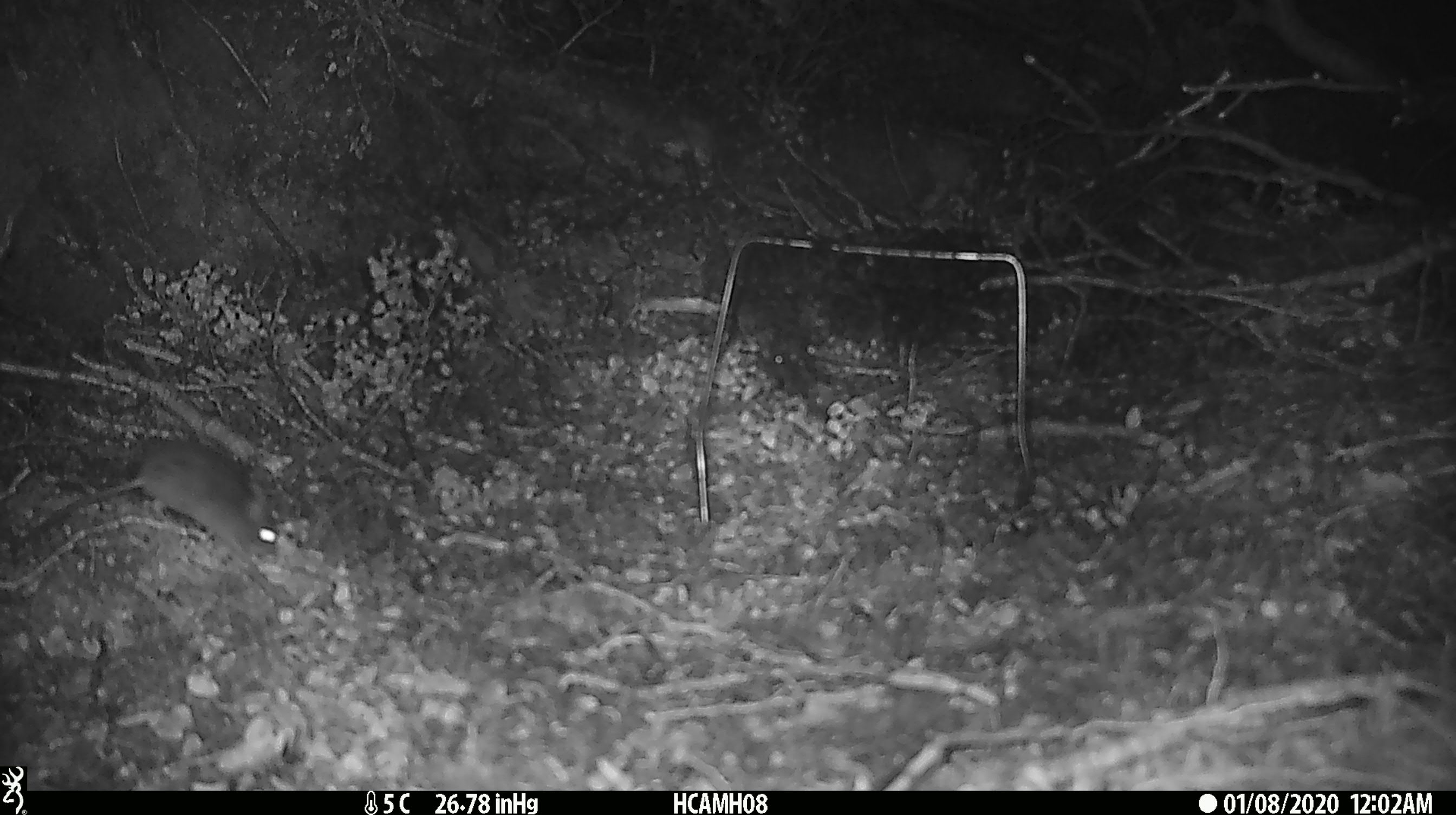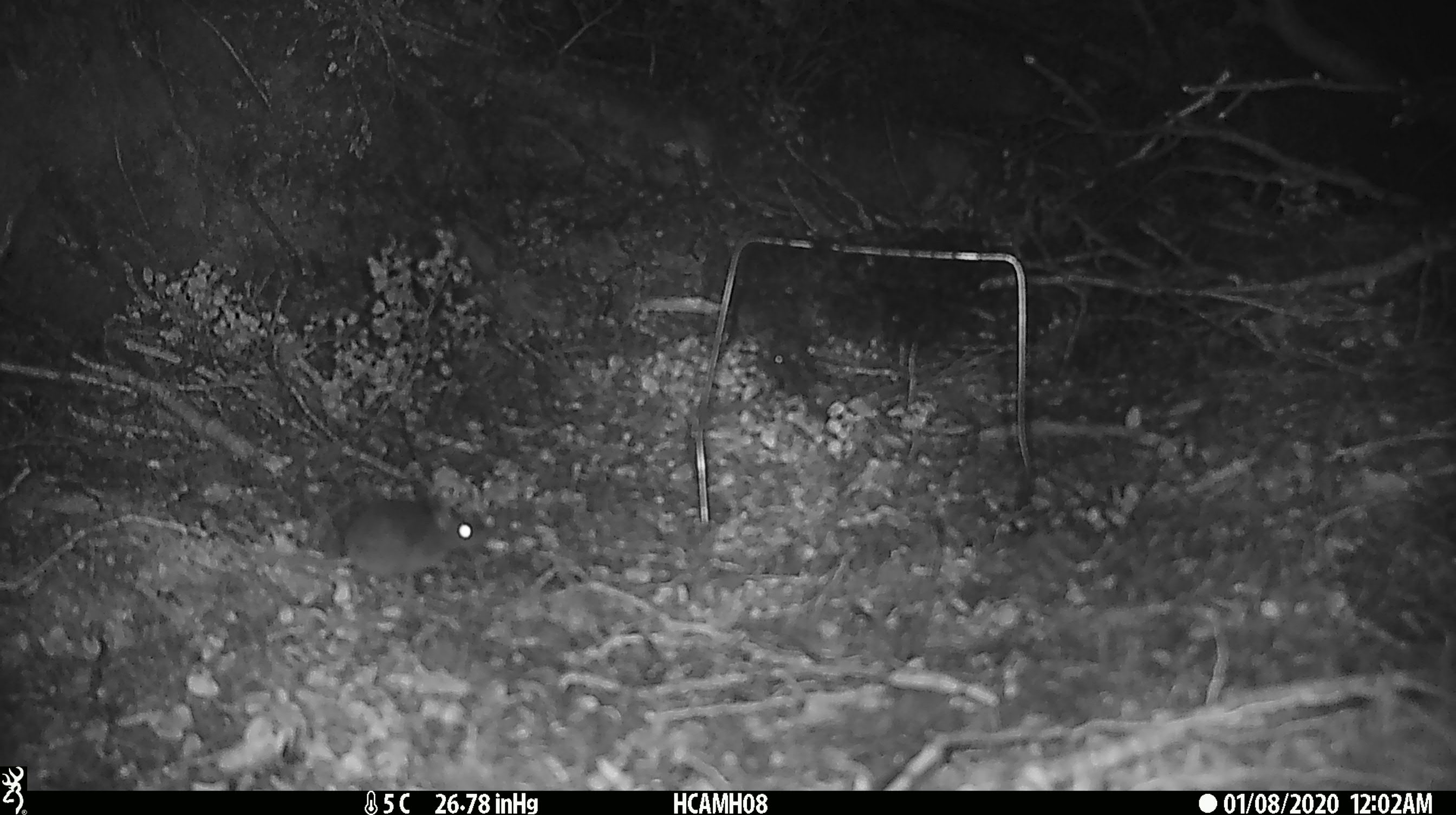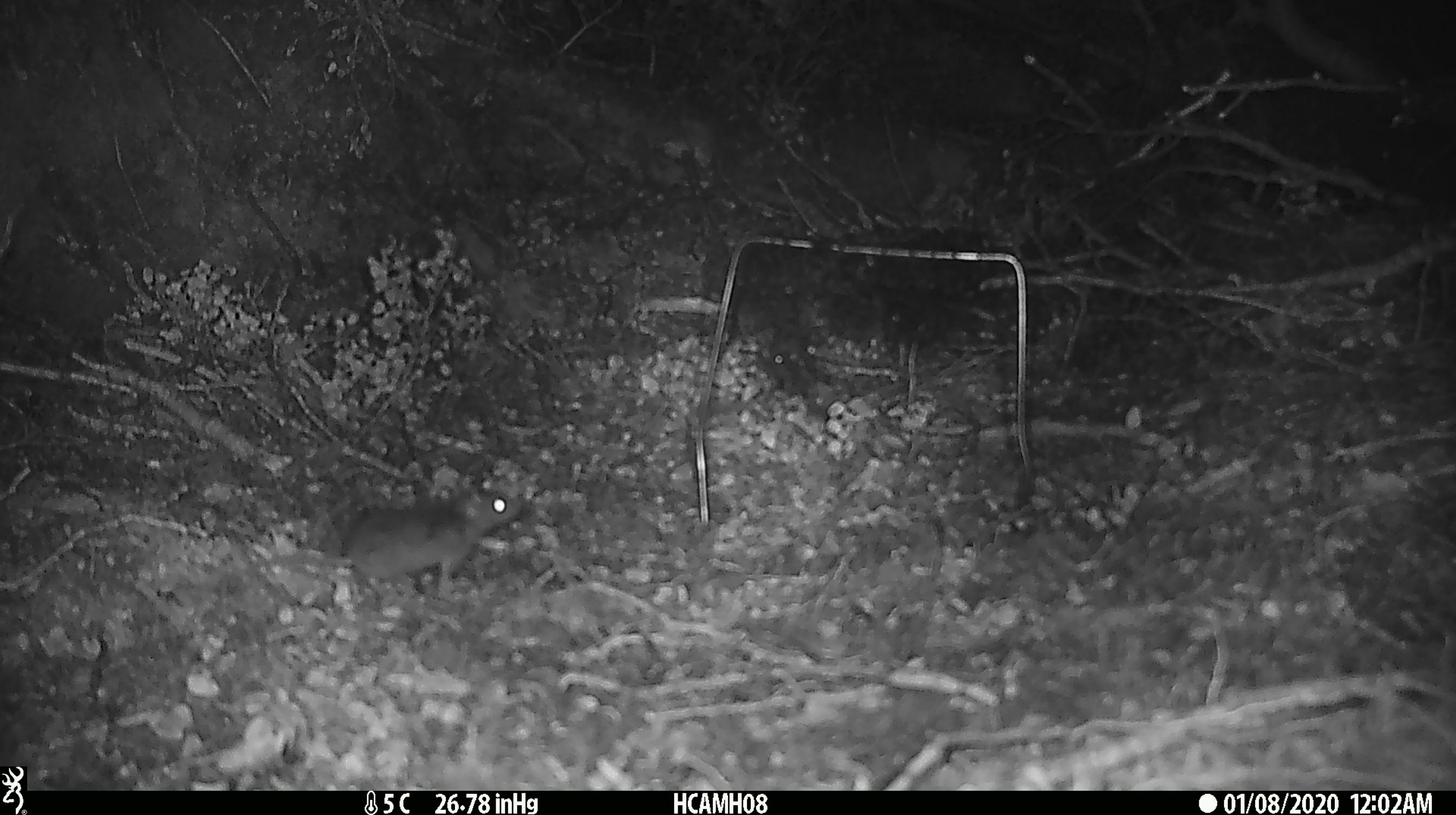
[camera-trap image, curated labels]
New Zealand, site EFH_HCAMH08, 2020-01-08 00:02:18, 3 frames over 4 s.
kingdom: Animalia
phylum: Chordata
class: Mammalia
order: Rodentia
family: Muridae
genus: Mus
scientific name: Mus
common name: mouse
Mouse (Mus).